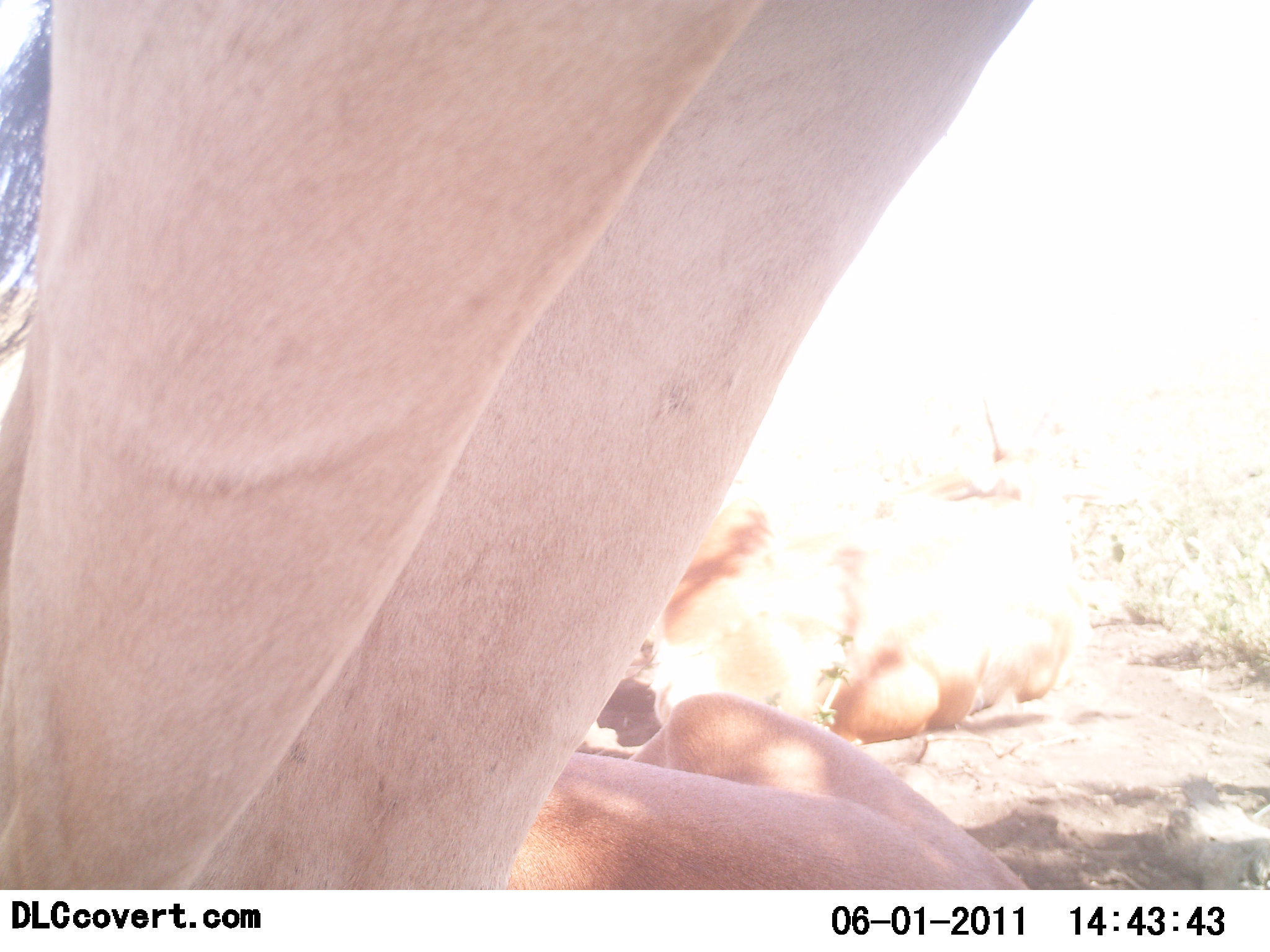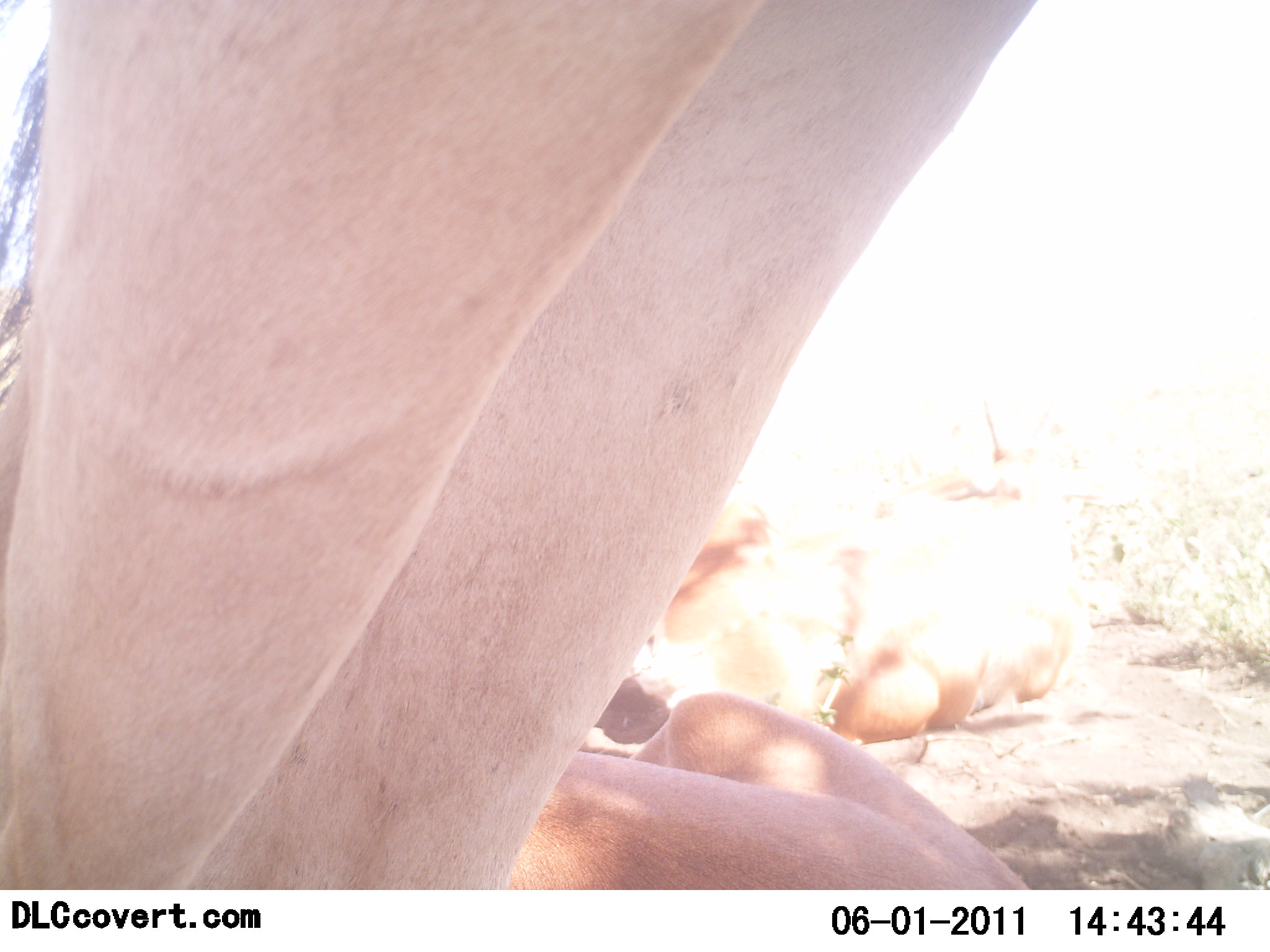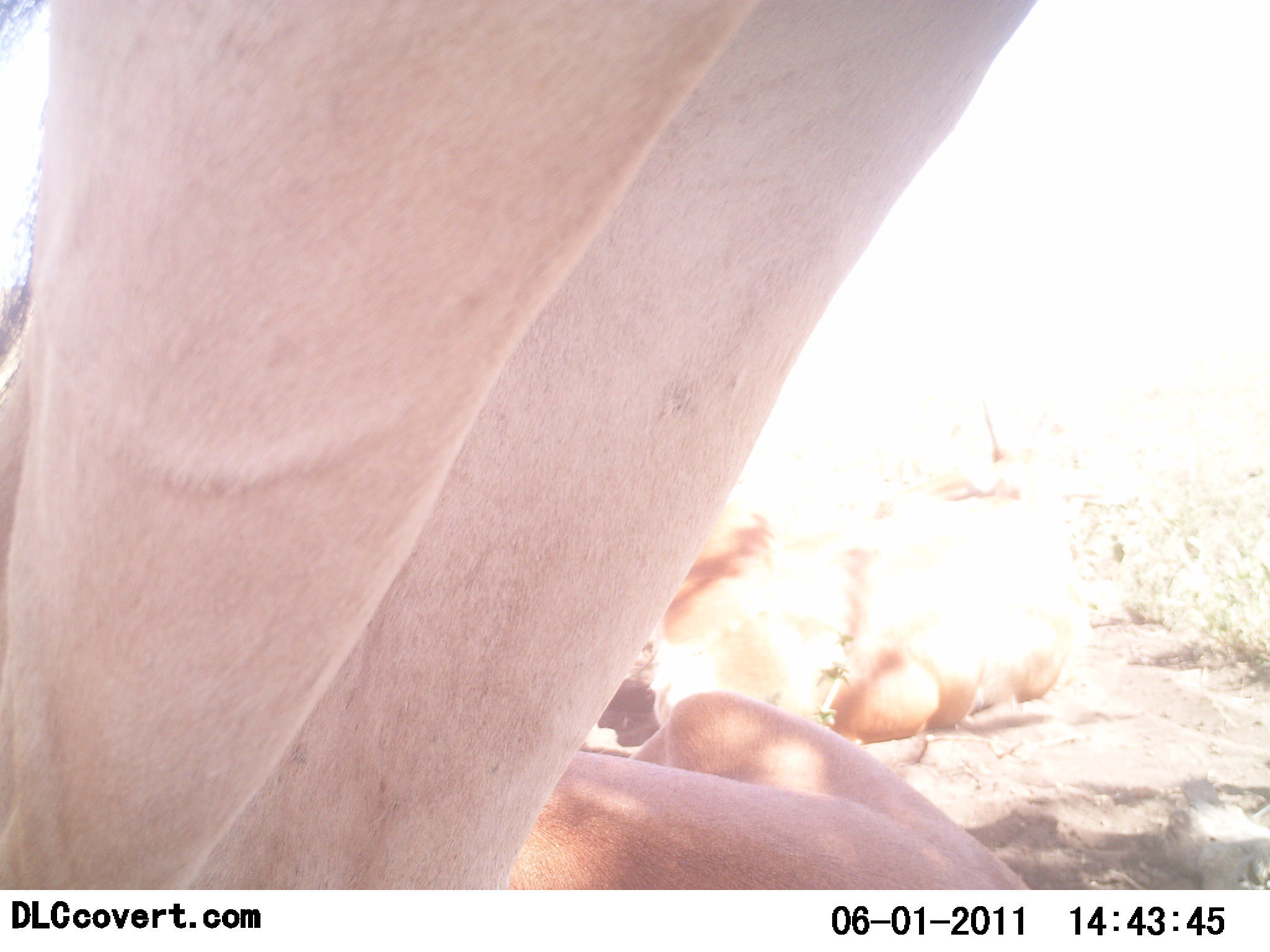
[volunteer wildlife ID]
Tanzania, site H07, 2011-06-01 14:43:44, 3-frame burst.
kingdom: Animalia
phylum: Chordata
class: Mammalia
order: Artiodactyla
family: Bovidae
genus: Alcelaphus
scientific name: Alcelaphus buselaphus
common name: hartebeest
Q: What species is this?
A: Hartebeest (Alcelaphus buselaphus).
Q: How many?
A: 3.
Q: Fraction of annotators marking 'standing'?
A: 80%.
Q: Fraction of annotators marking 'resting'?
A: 100%.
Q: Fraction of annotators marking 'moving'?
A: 0%.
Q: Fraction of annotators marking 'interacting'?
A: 0%.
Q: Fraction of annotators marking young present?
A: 0%.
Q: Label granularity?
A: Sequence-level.